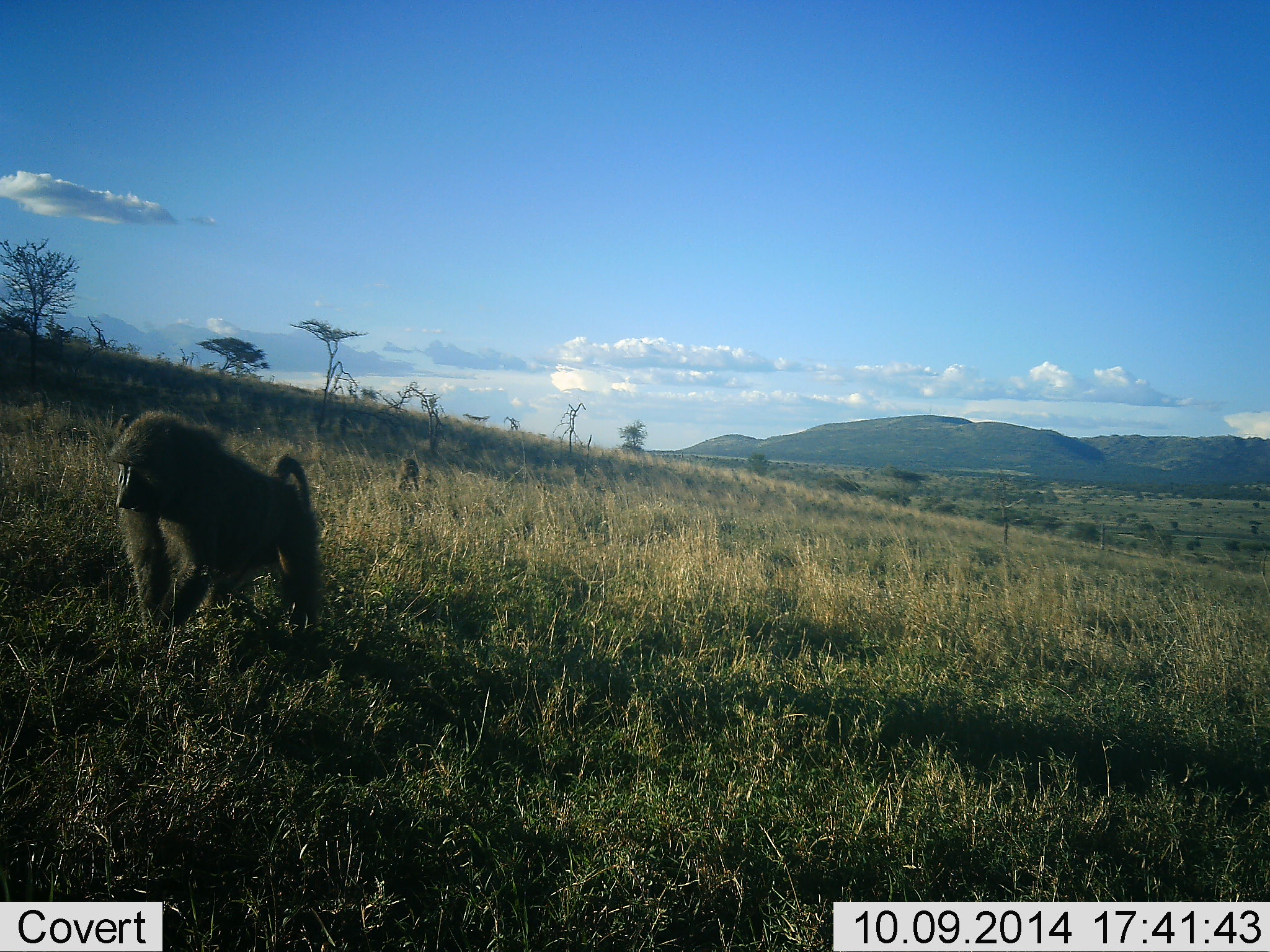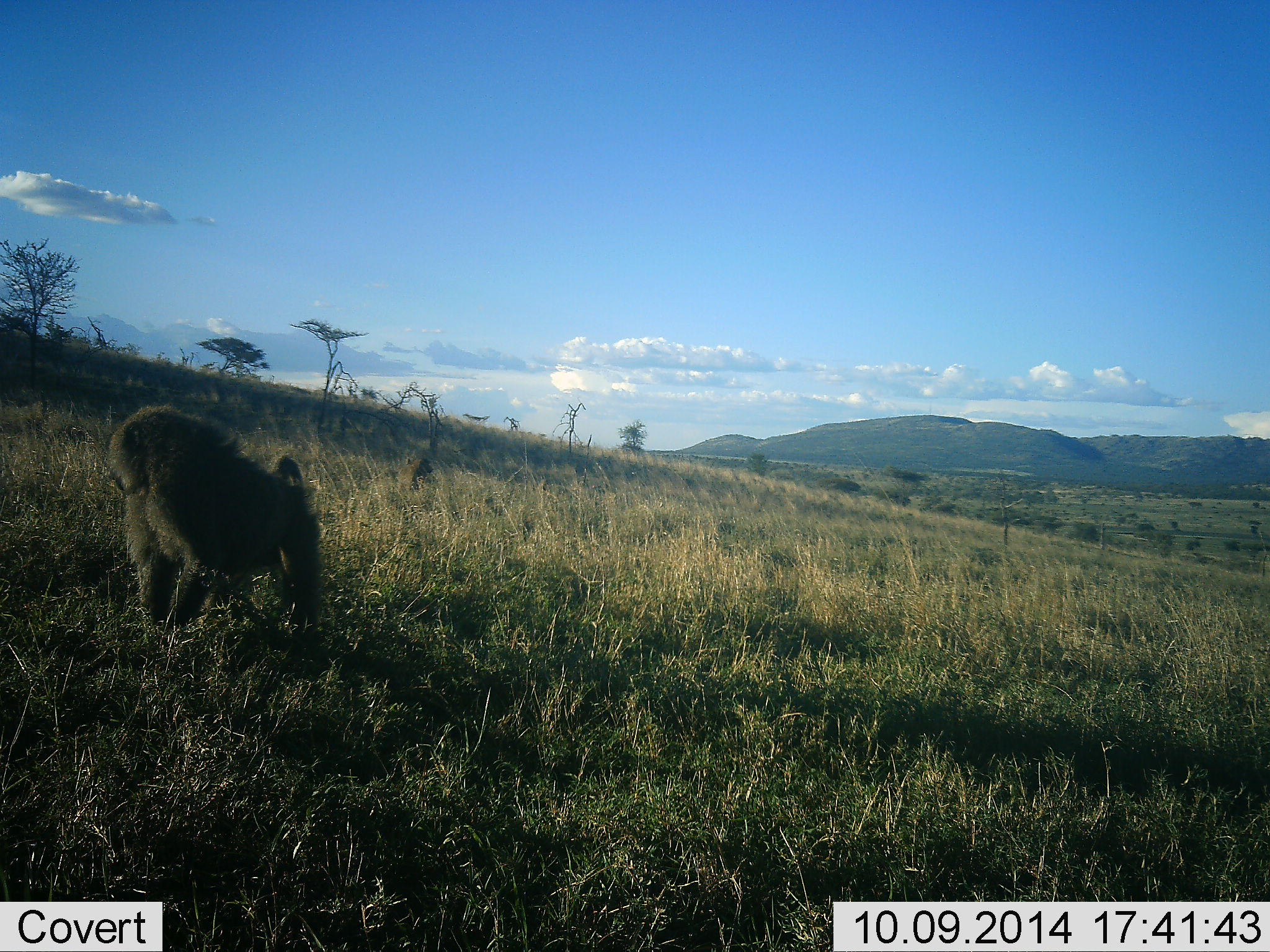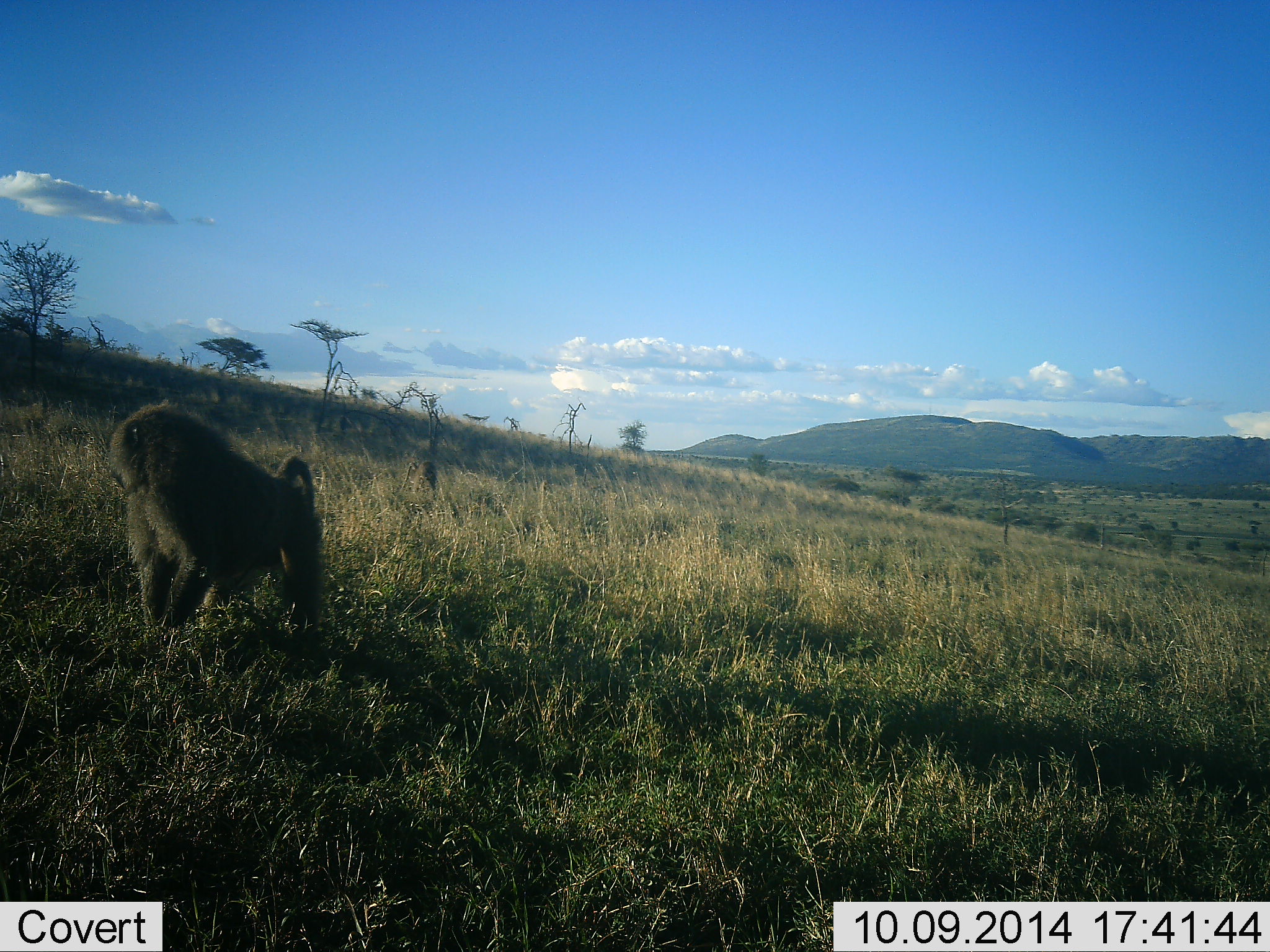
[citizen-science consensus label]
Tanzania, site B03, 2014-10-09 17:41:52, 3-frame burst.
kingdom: Animalia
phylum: Chordata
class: Mammalia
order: Primates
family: Cercopithecidae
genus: Papio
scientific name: Papio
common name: baboon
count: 2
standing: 90%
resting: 0%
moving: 40%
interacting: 0%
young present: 10%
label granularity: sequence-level